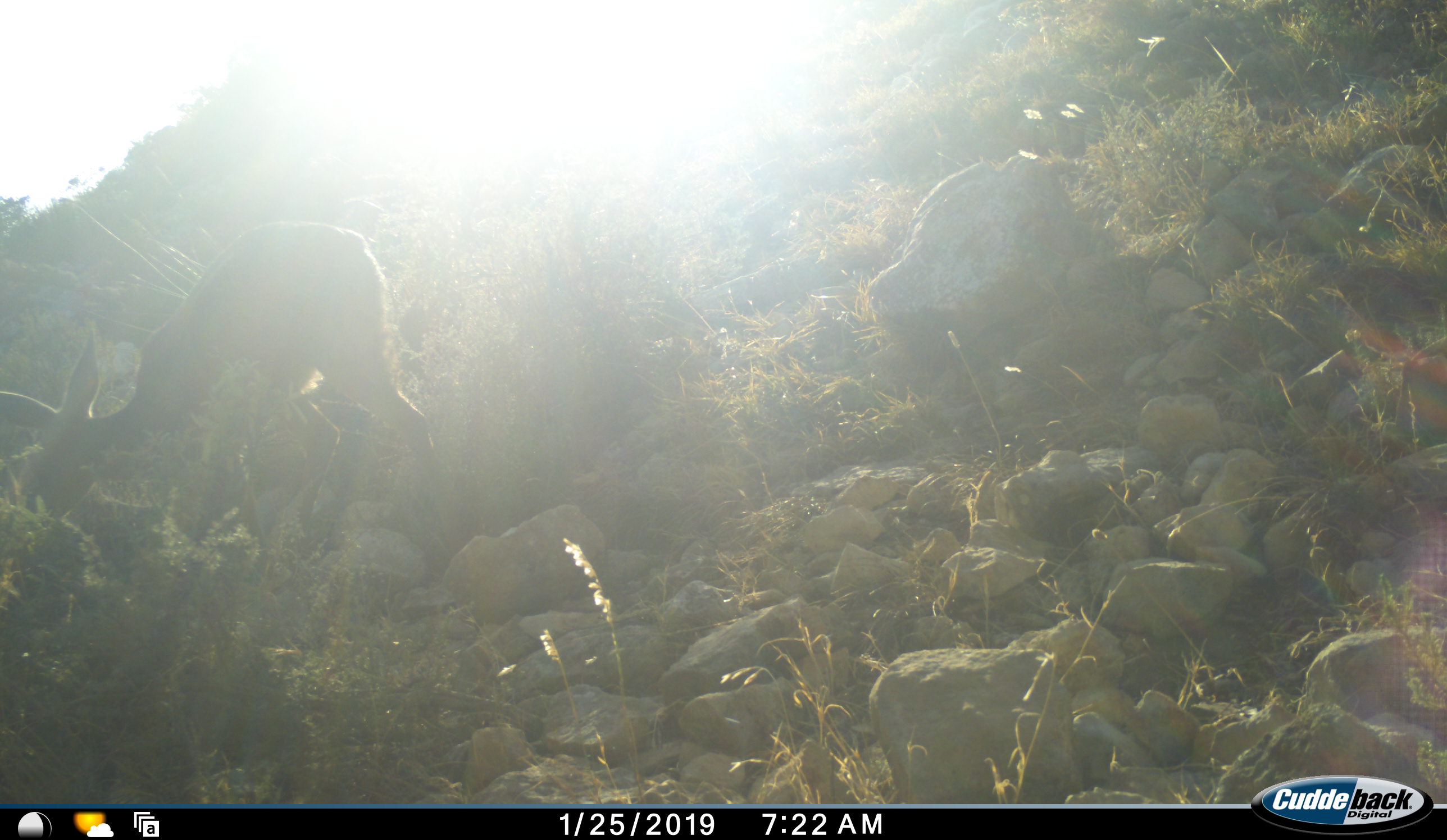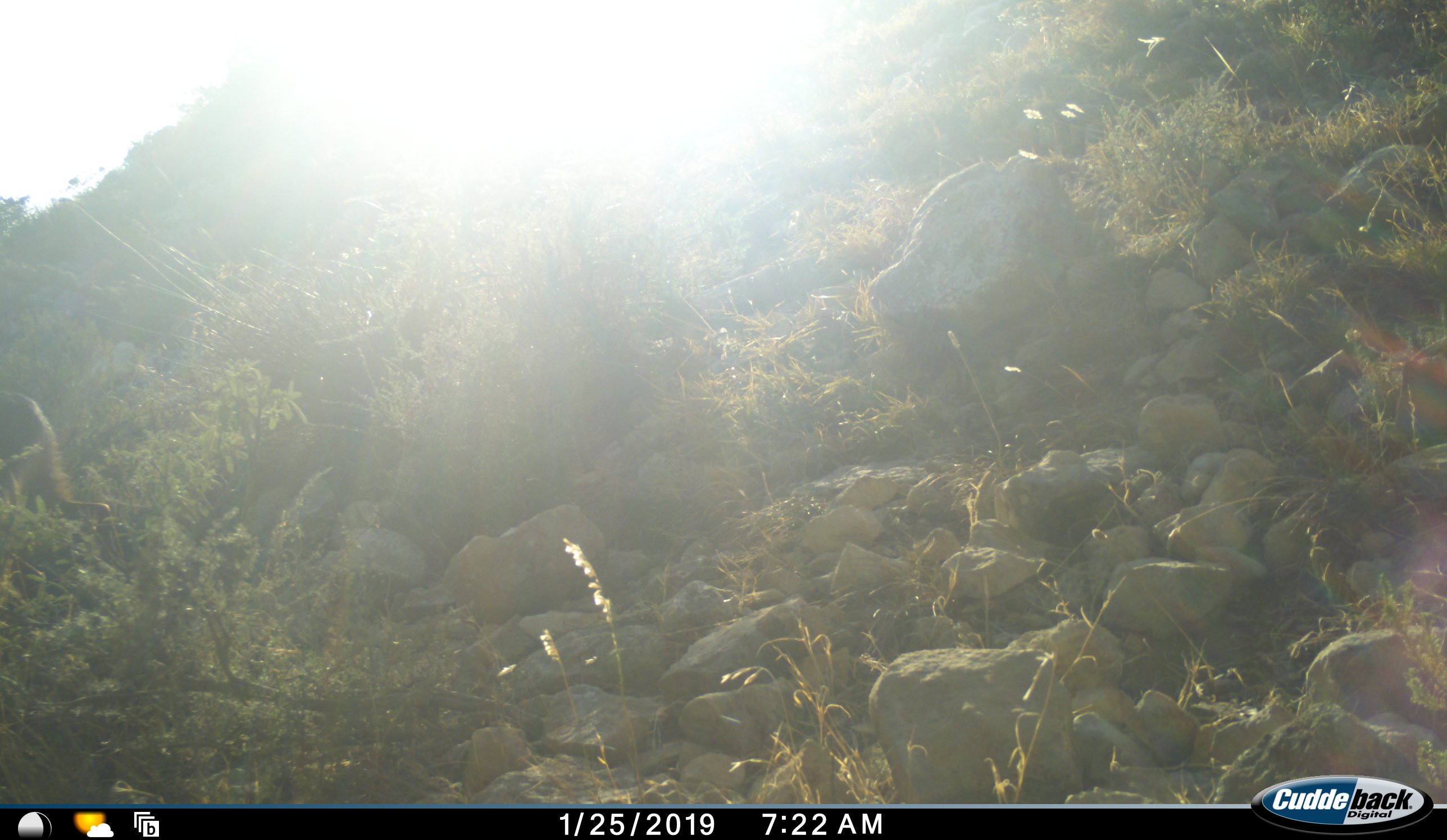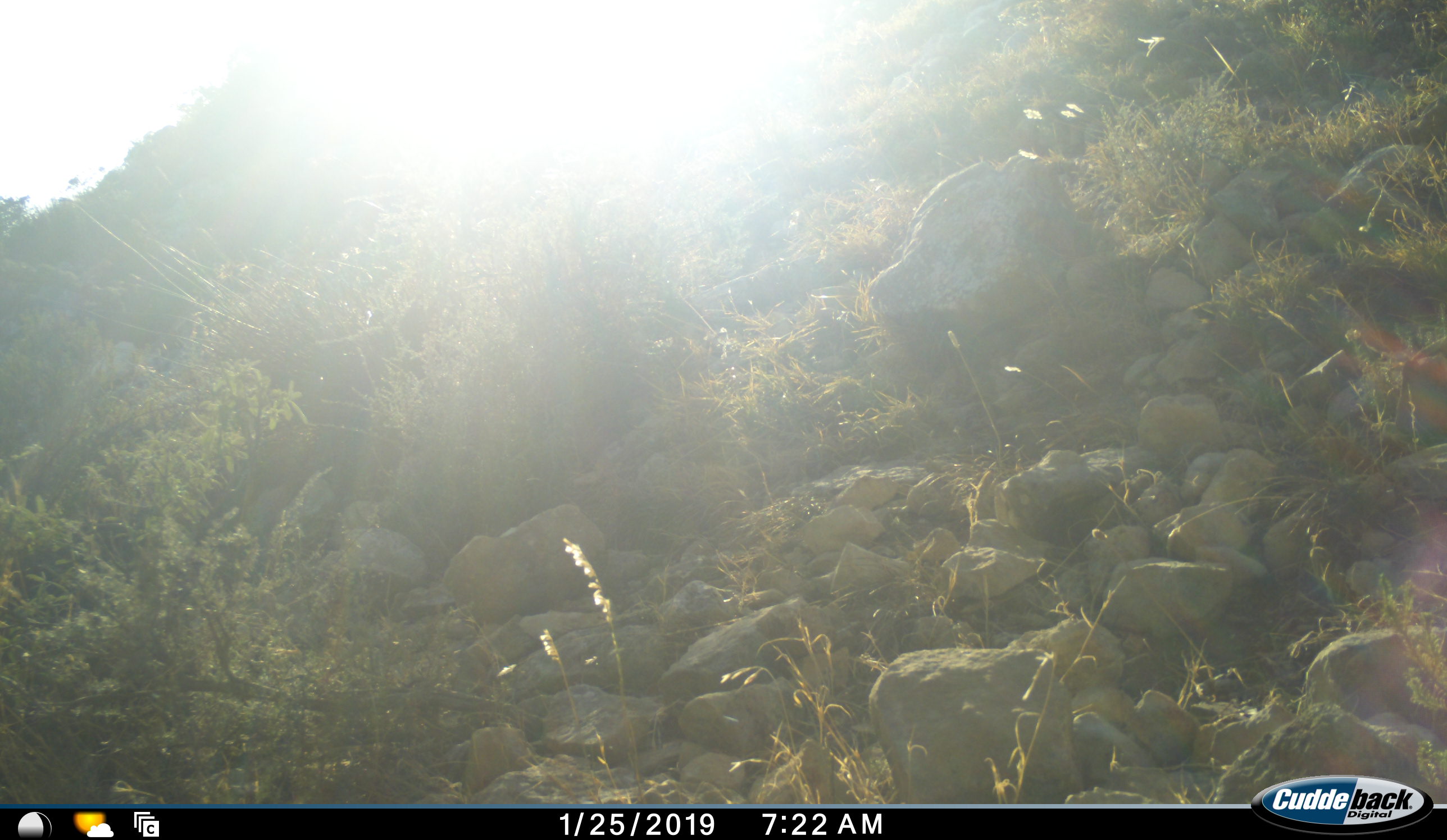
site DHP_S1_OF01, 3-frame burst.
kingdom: Animalia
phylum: Chordata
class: Mammalia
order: Artiodactyla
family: Bovidae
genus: Pelea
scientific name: Pelea capreolus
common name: grey rhebok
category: rhebokgrey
Rhebokgrey (grey rhebok) (Pelea capreolus), count 1. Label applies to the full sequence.